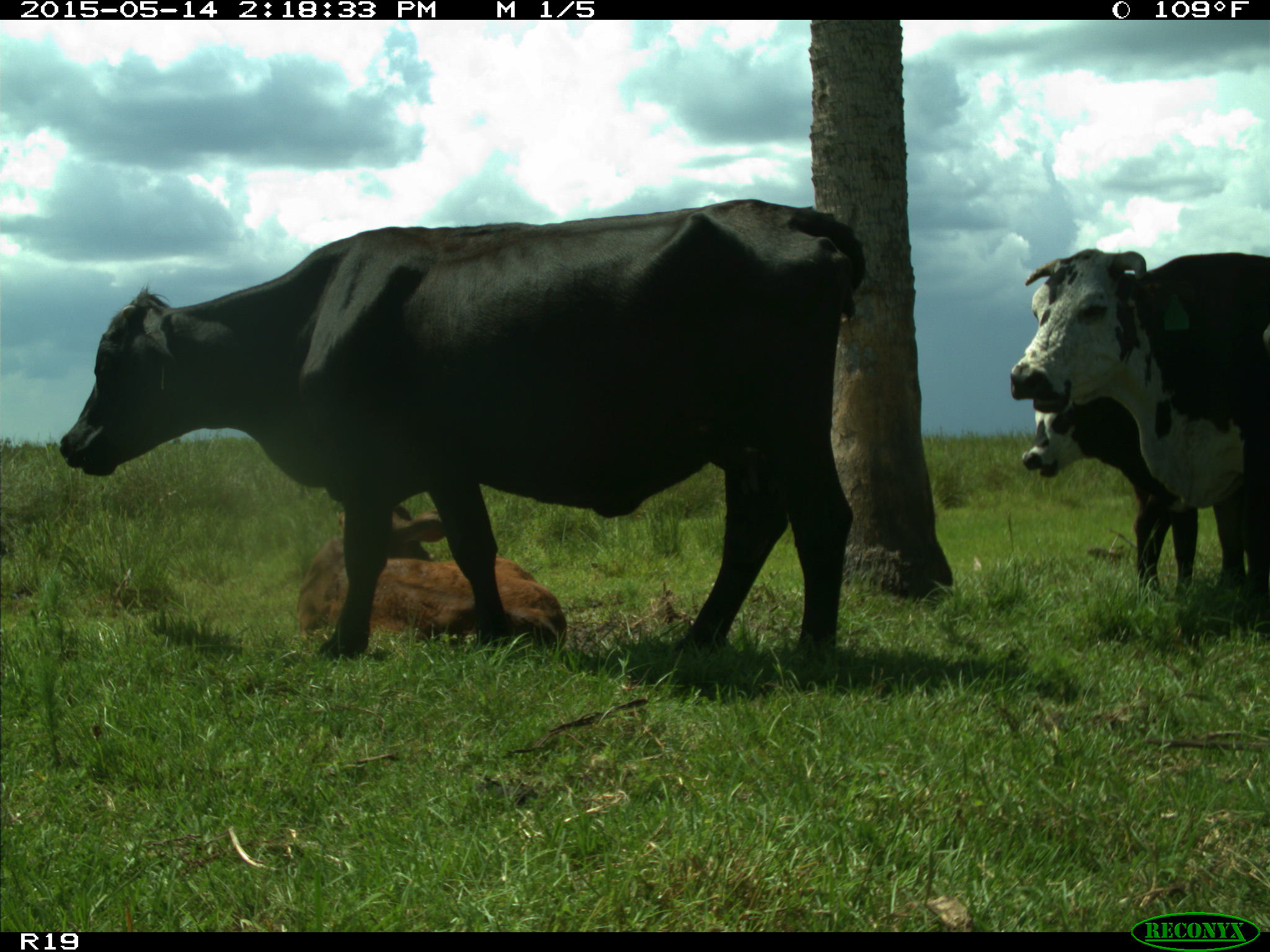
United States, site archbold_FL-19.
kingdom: Animalia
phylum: Chordata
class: Mammalia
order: Artiodactyla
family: Bovidae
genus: Bos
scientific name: Bos taurus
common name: domestic cow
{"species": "Bos taurus (domestic cow)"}